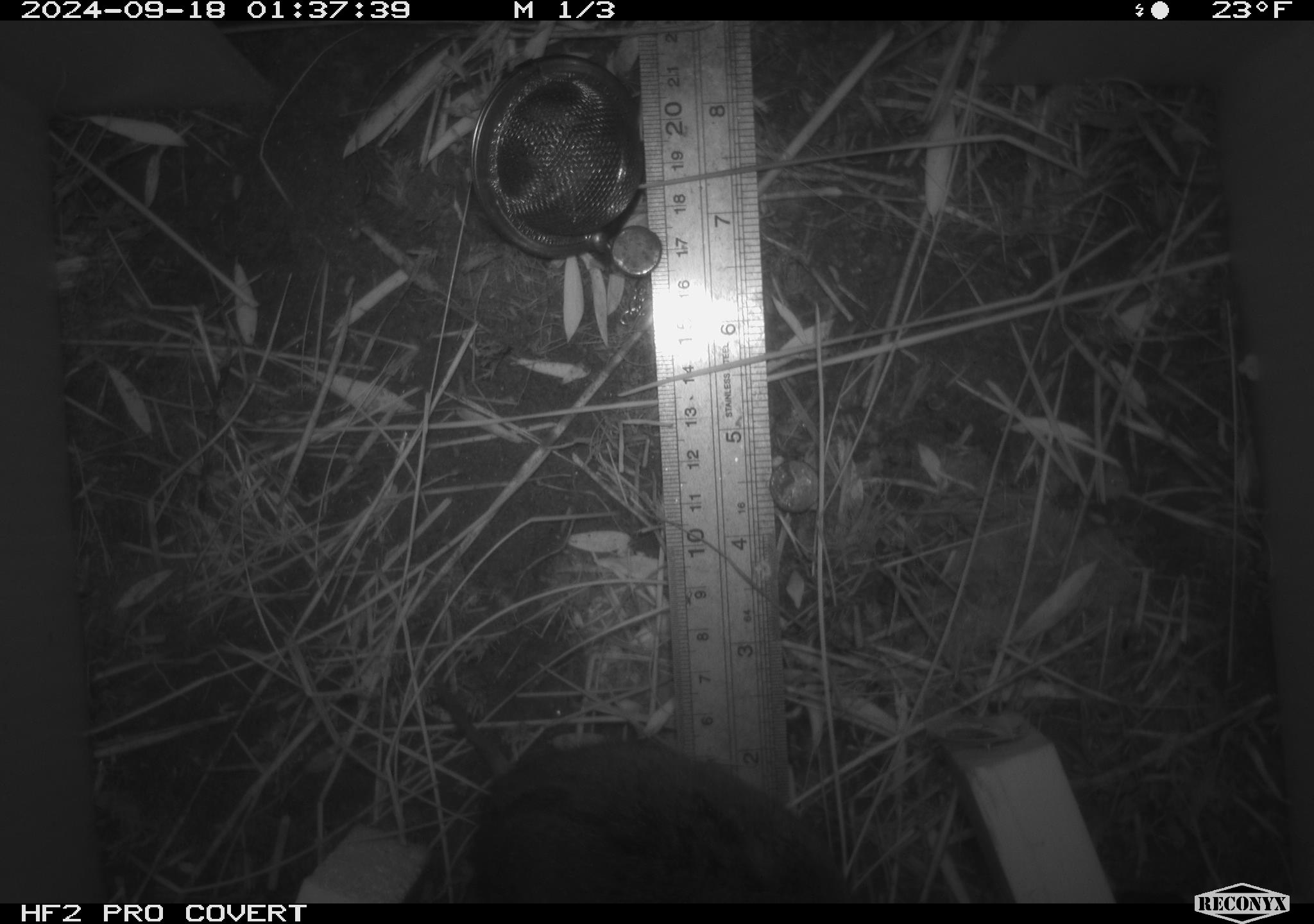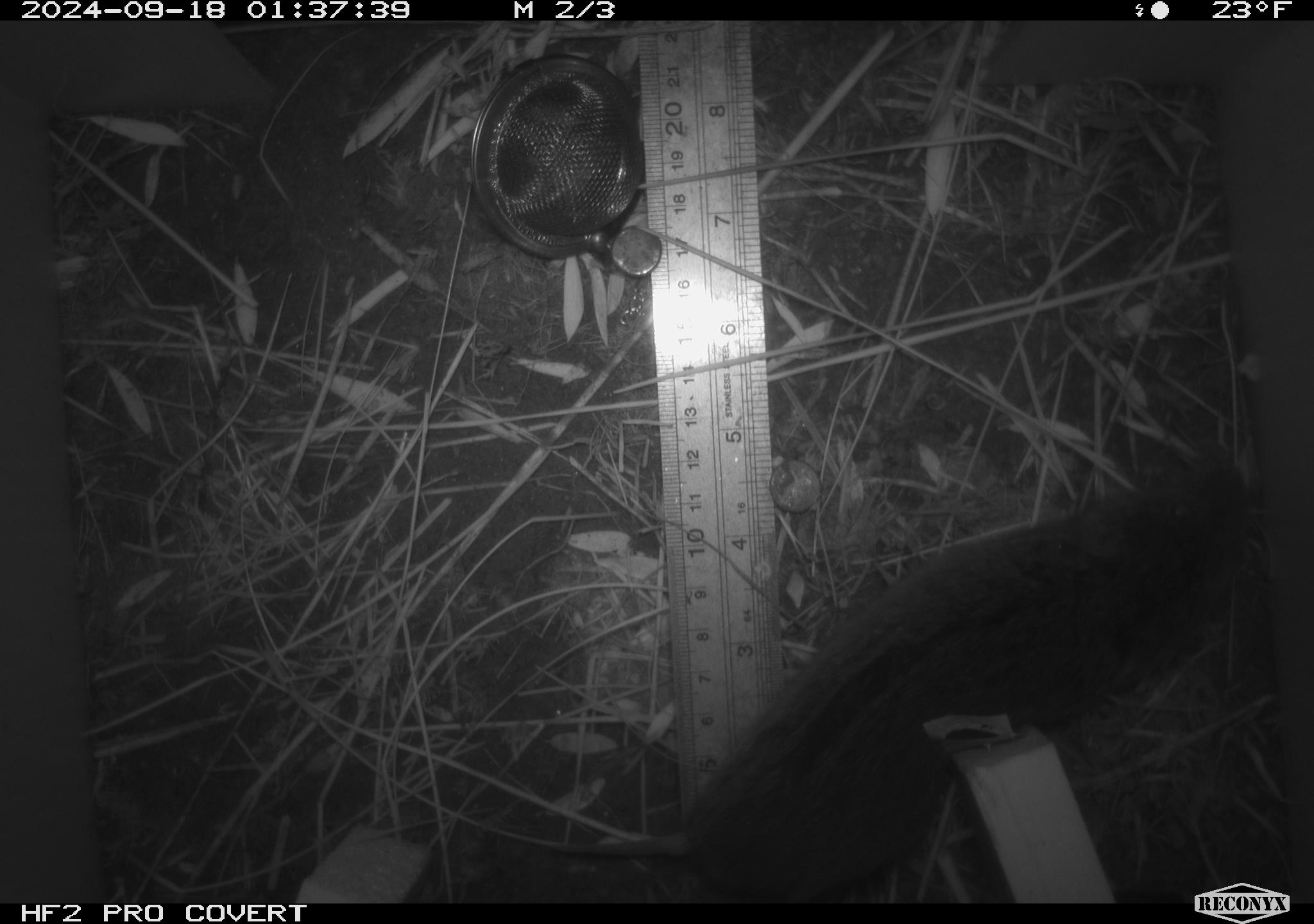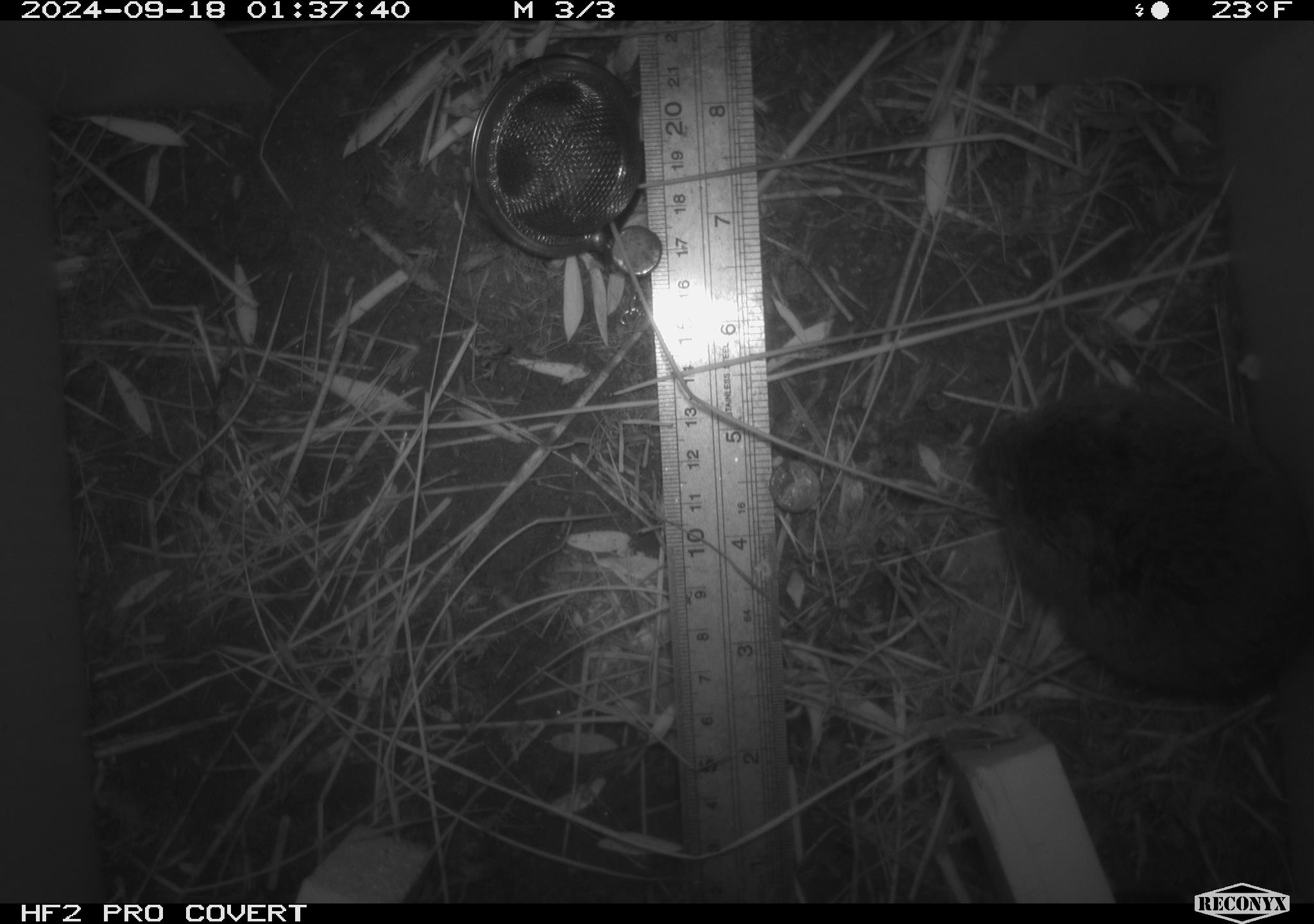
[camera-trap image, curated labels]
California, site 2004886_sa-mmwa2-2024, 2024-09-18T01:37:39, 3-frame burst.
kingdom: Animalia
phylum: Chordata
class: Mammalia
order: Rodentia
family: Cricetidae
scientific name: Arvicolinae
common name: voles, lemmings, and muskrats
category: arvicolinae subfamily